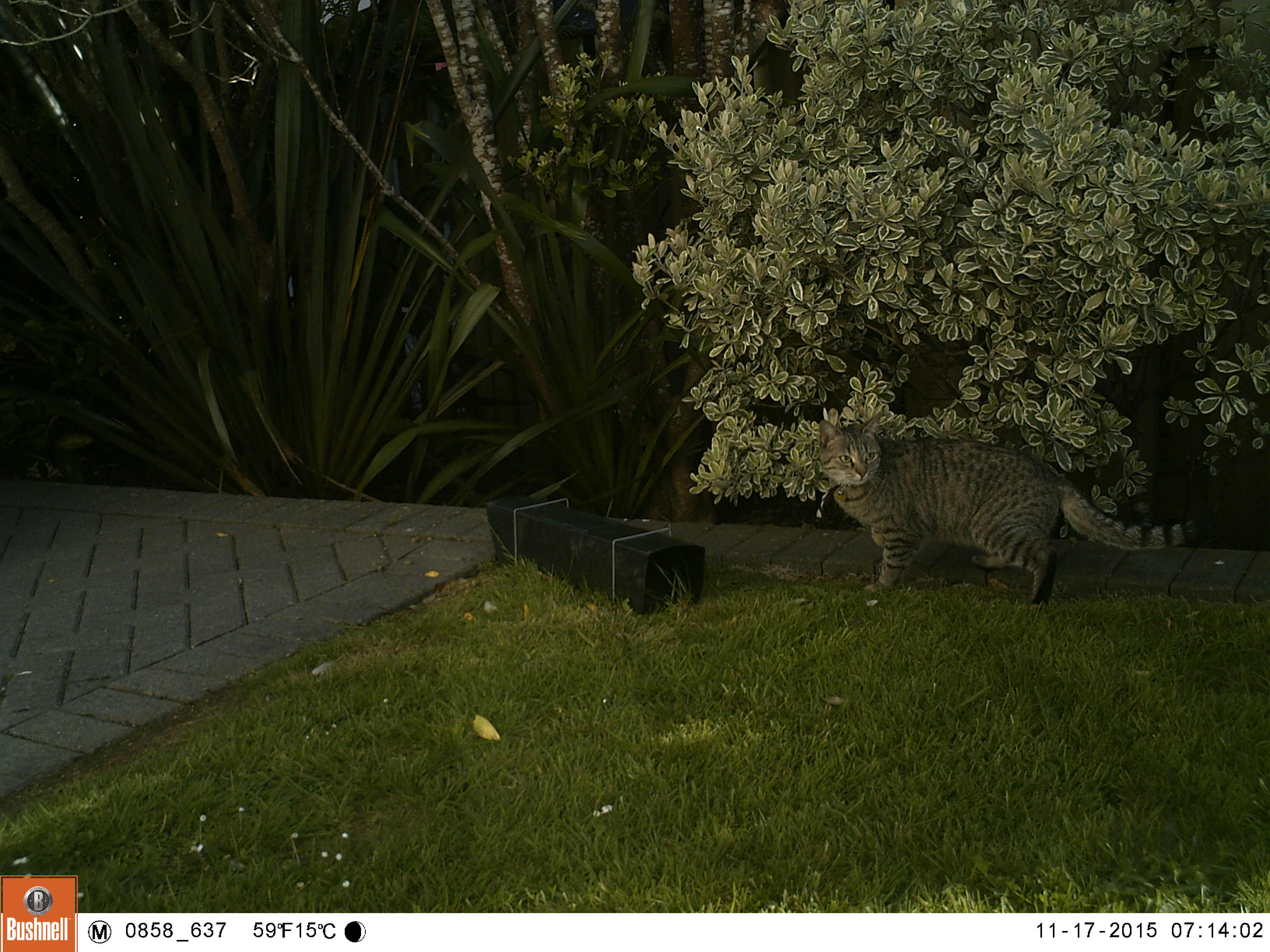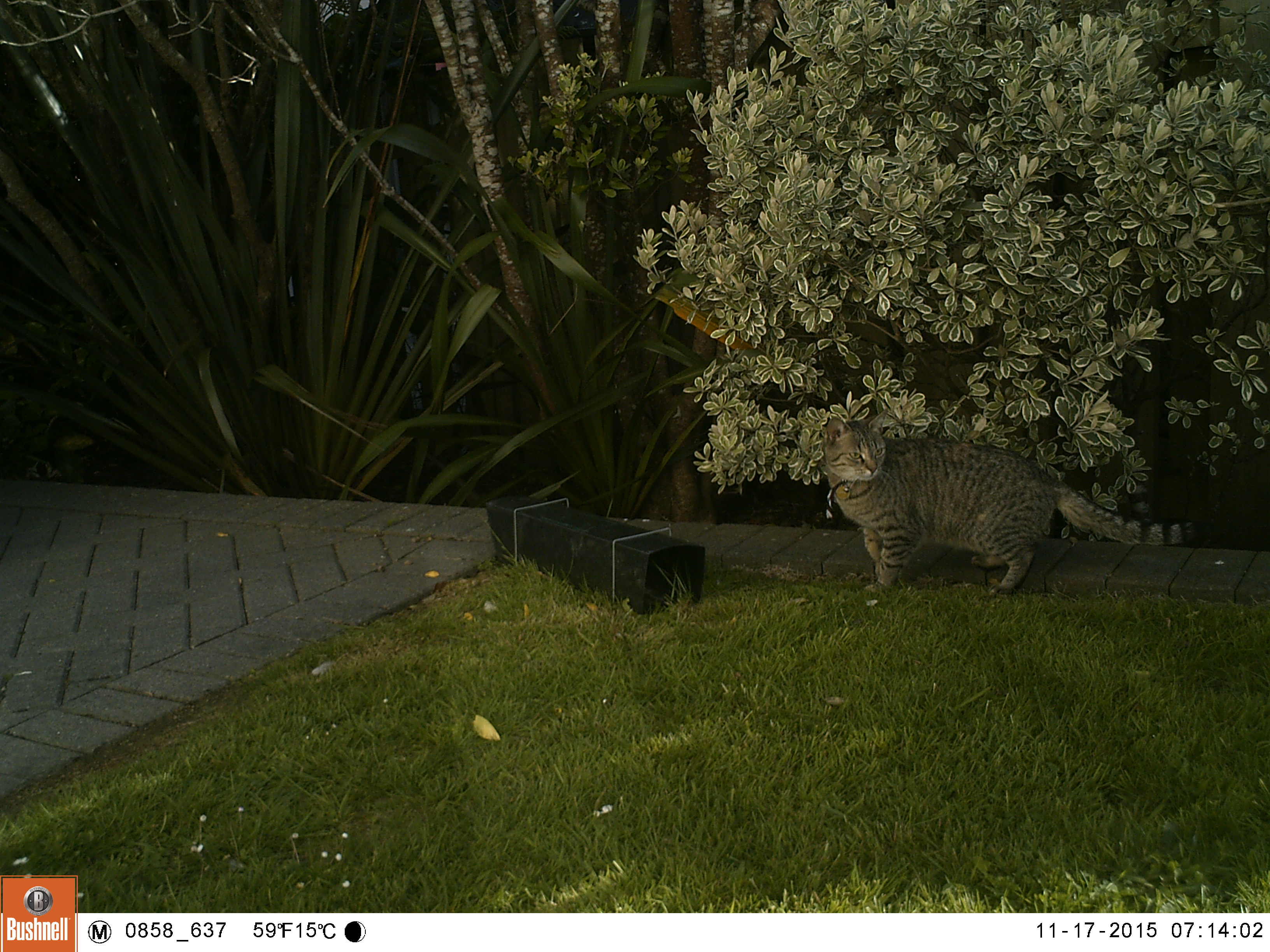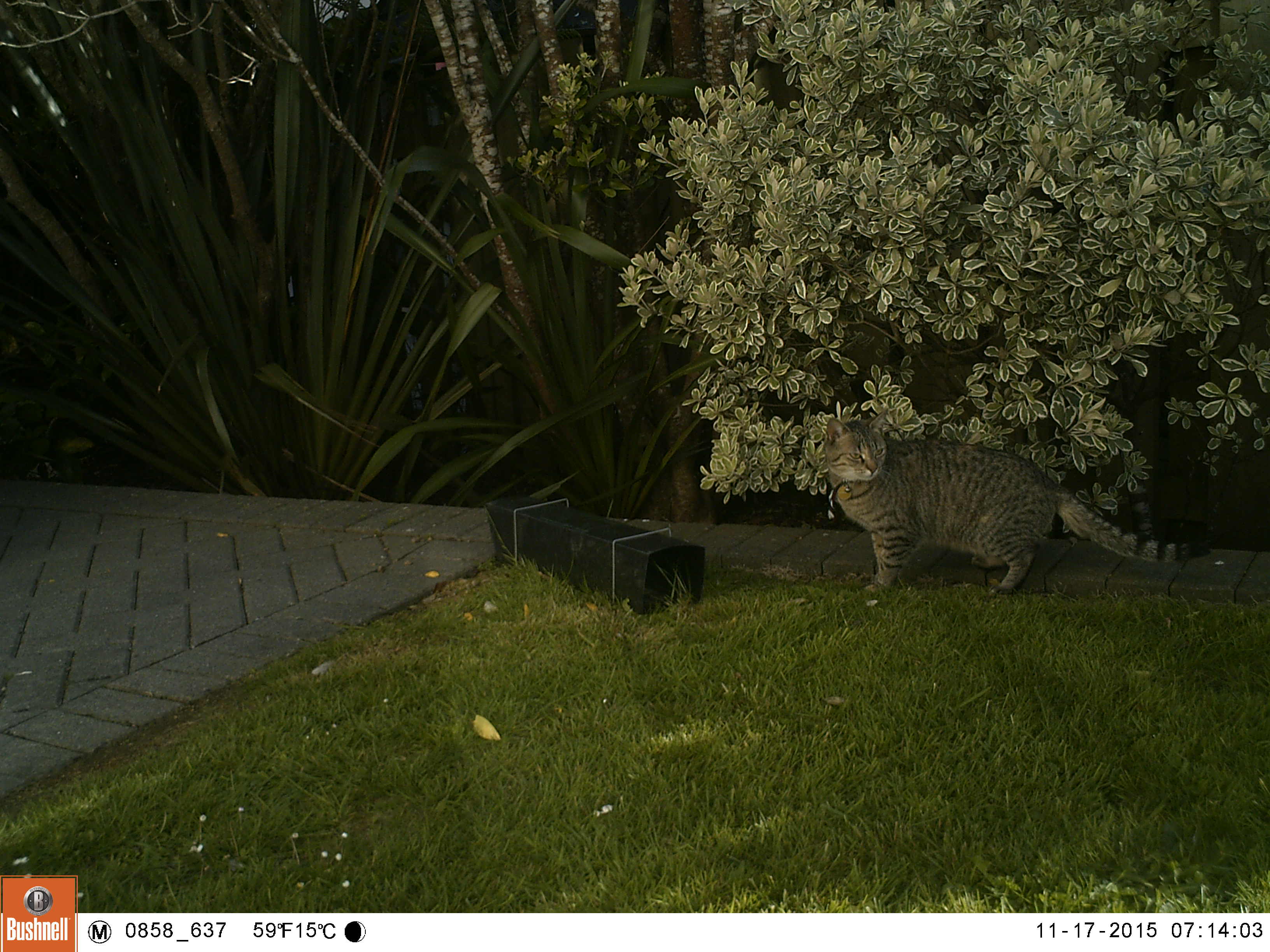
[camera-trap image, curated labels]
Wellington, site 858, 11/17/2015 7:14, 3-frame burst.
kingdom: Animalia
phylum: Chordata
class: Mammalia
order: Carnivora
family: Felidae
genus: Felis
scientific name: Felis catus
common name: cat